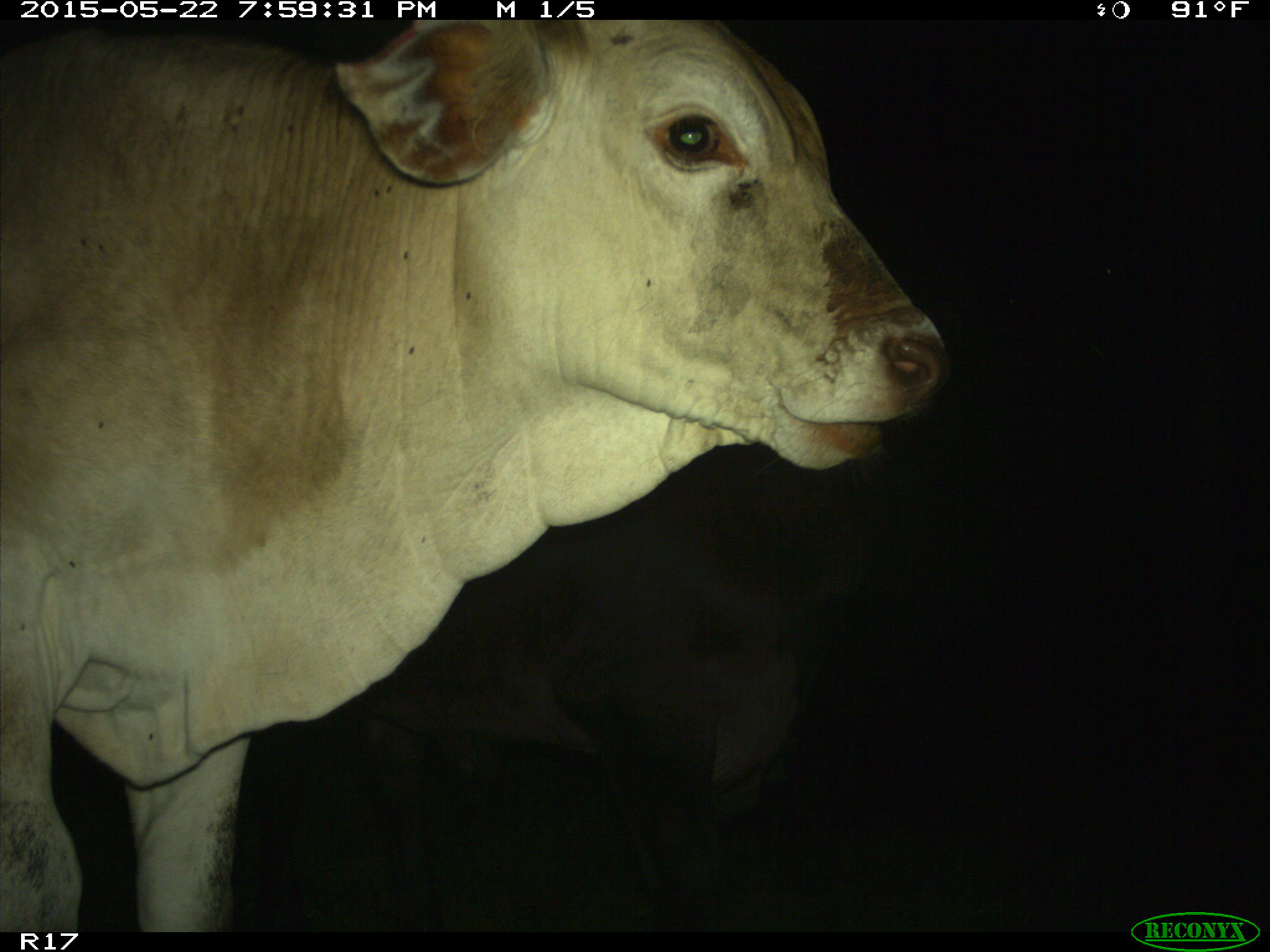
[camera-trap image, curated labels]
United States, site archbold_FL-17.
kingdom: Animalia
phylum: Chordata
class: Mammalia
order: Artiodactyla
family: Bovidae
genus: Bos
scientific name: Bos taurus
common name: domestic cow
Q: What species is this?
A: Bos taurus (domestic cow).